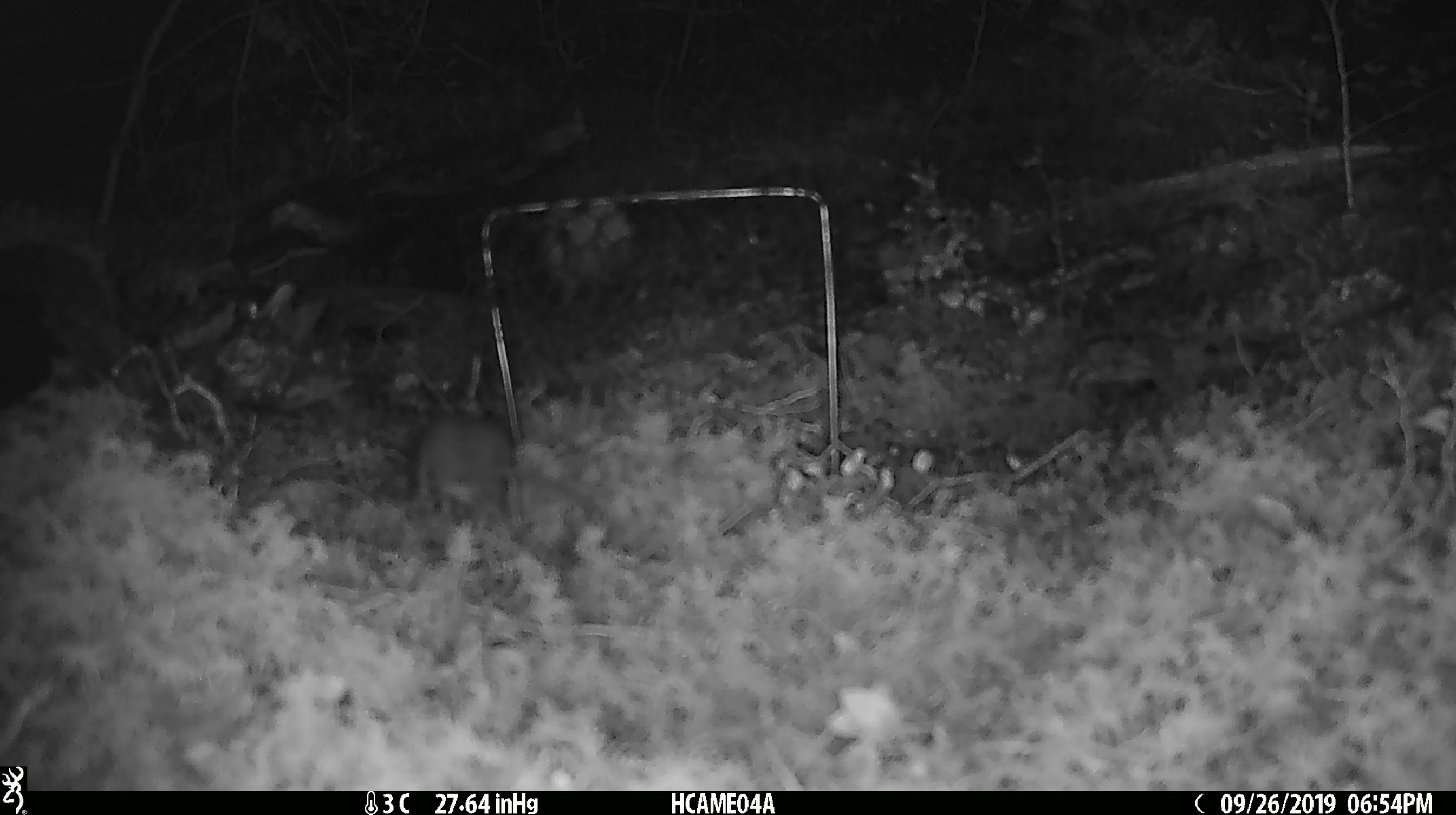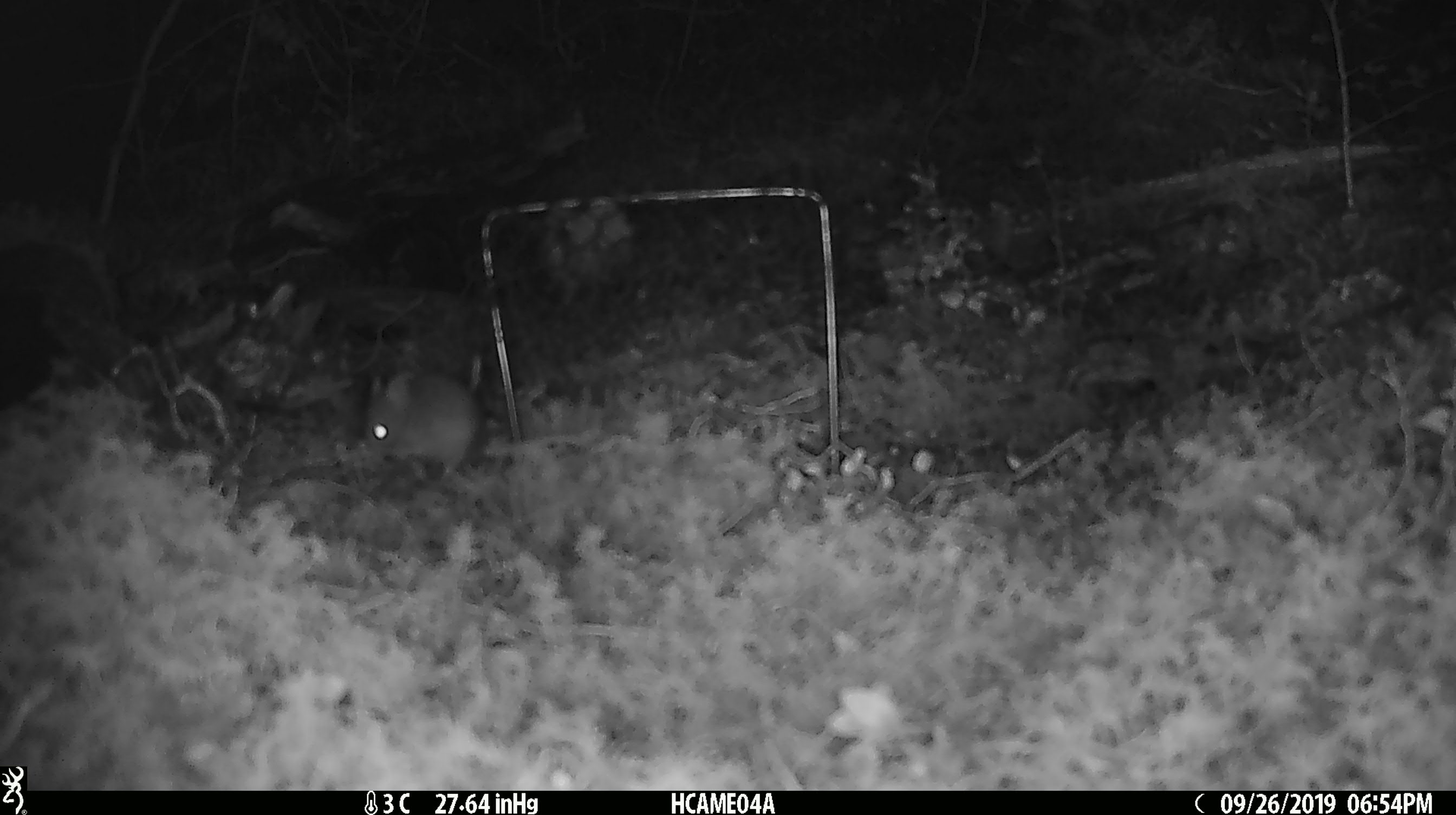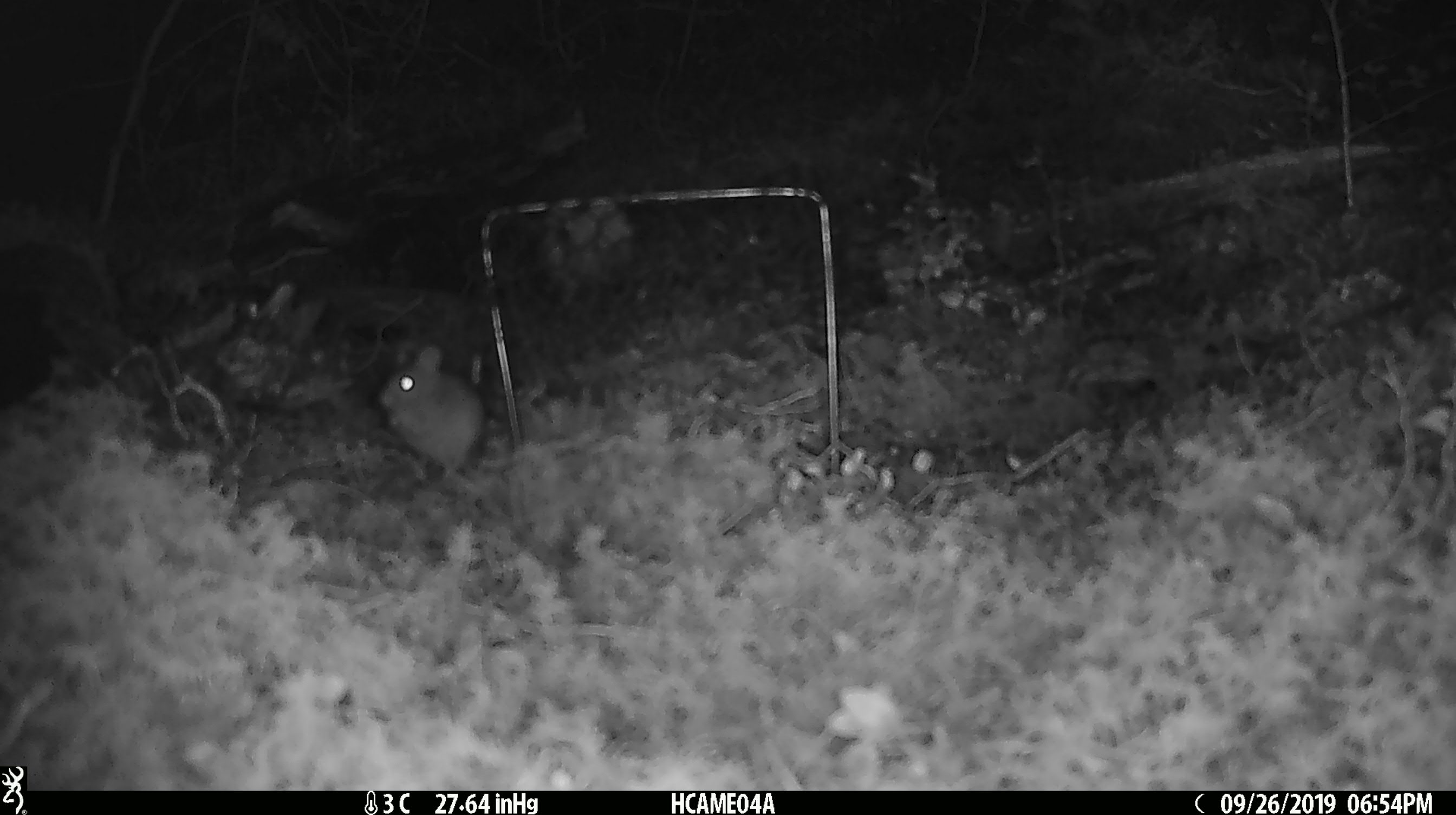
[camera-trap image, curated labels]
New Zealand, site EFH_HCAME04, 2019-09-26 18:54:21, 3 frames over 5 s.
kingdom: Animalia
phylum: Chordata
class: Mammalia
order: Rodentia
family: Muridae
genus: Mus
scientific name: Mus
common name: mouse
Mouse (Mus).